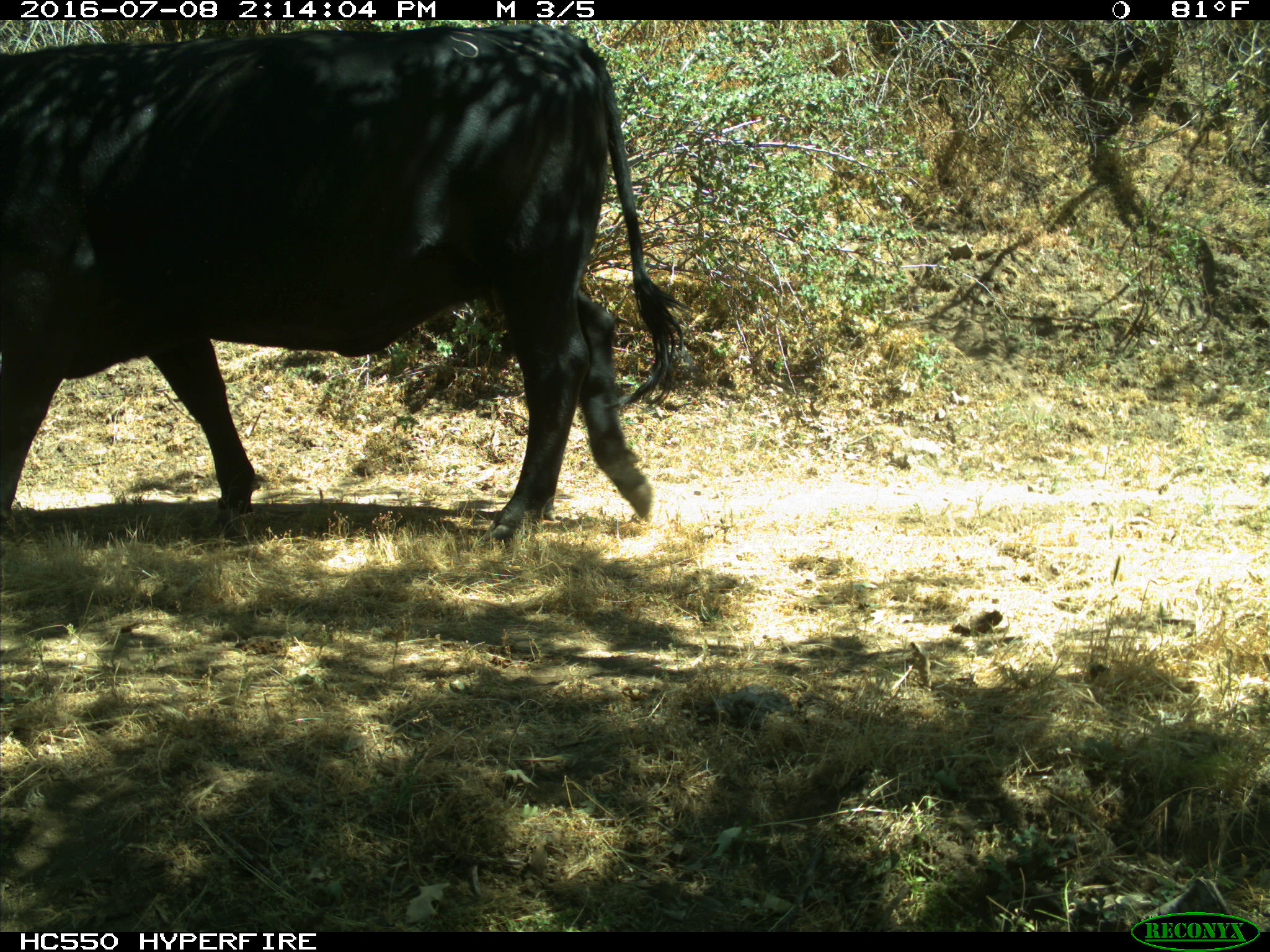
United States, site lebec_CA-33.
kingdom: Animalia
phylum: Chordata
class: Mammalia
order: Artiodactyla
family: Bovidae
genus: Bos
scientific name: Bos taurus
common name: domestic cow